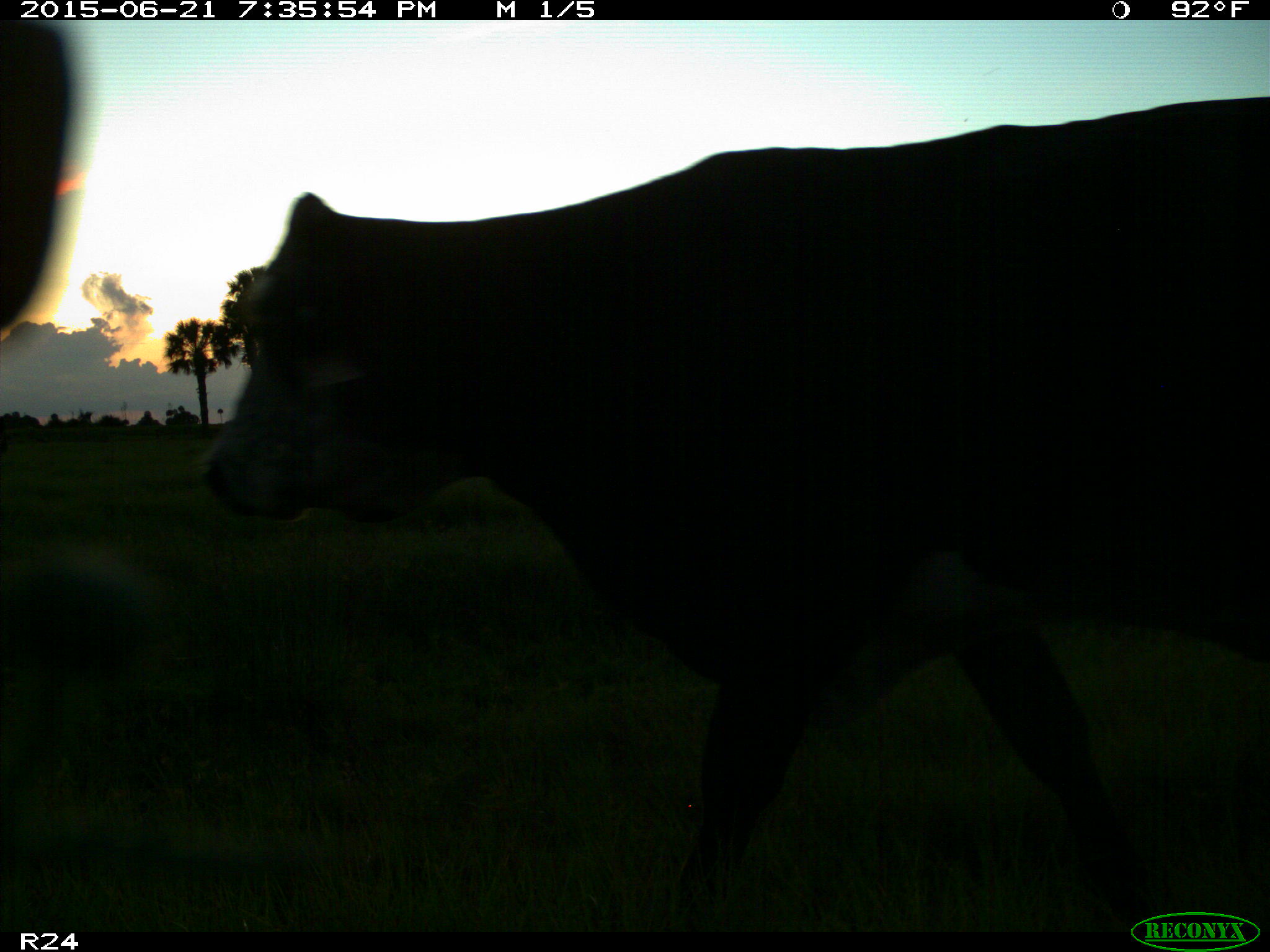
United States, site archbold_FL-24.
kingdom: Animalia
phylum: Chordata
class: Mammalia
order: Artiodactyla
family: Bovidae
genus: Bos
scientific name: Bos taurus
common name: domestic cow